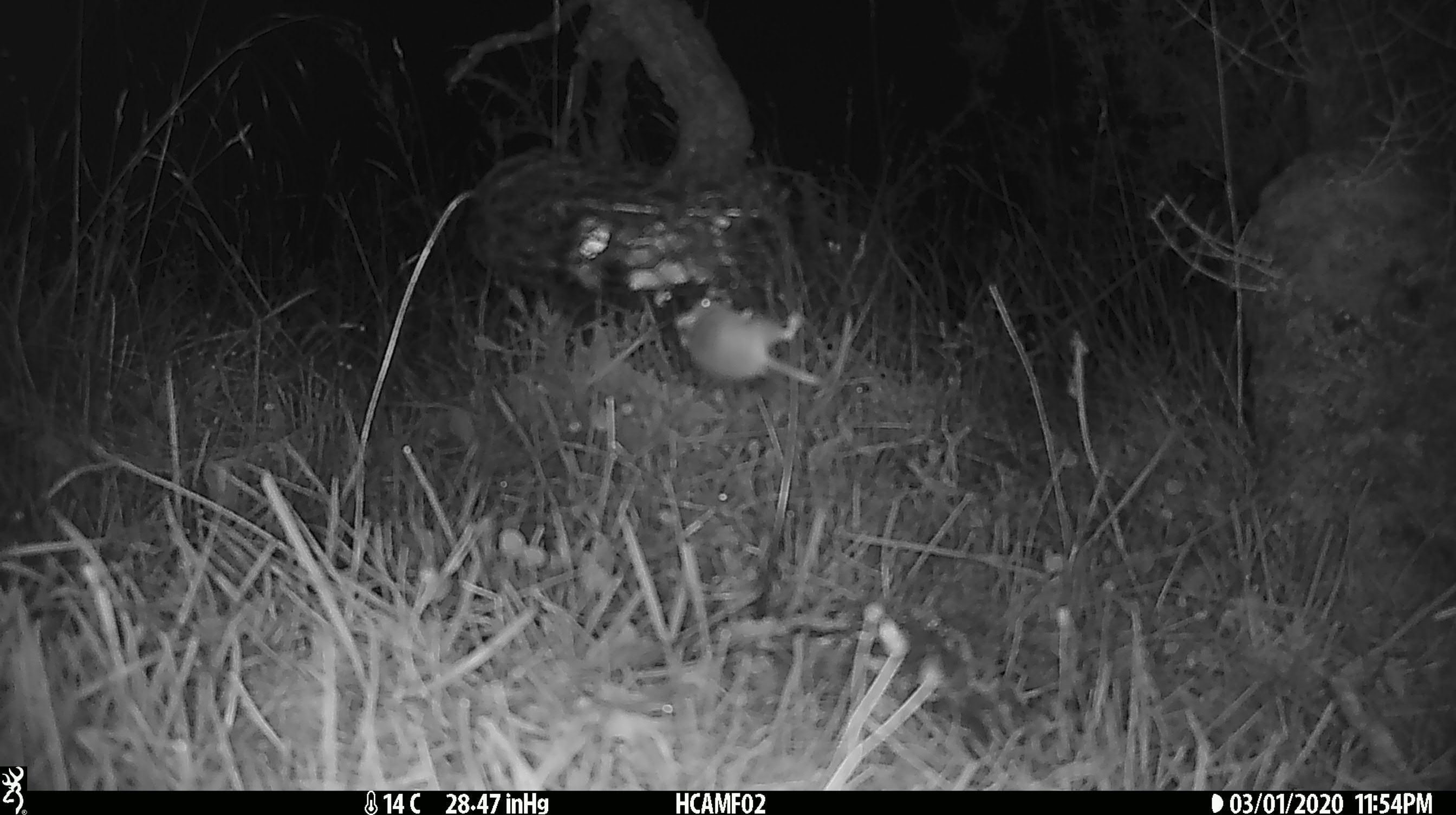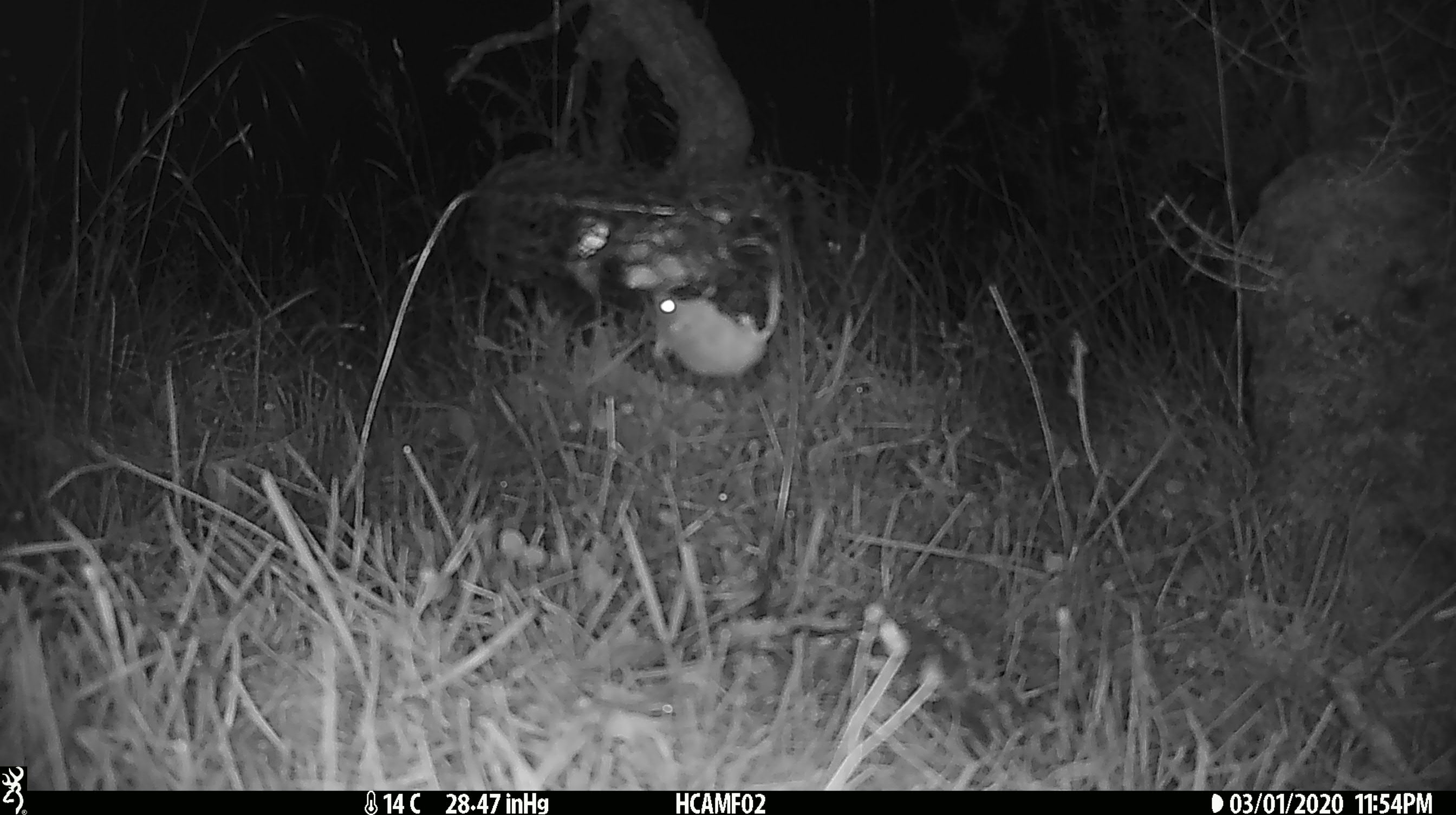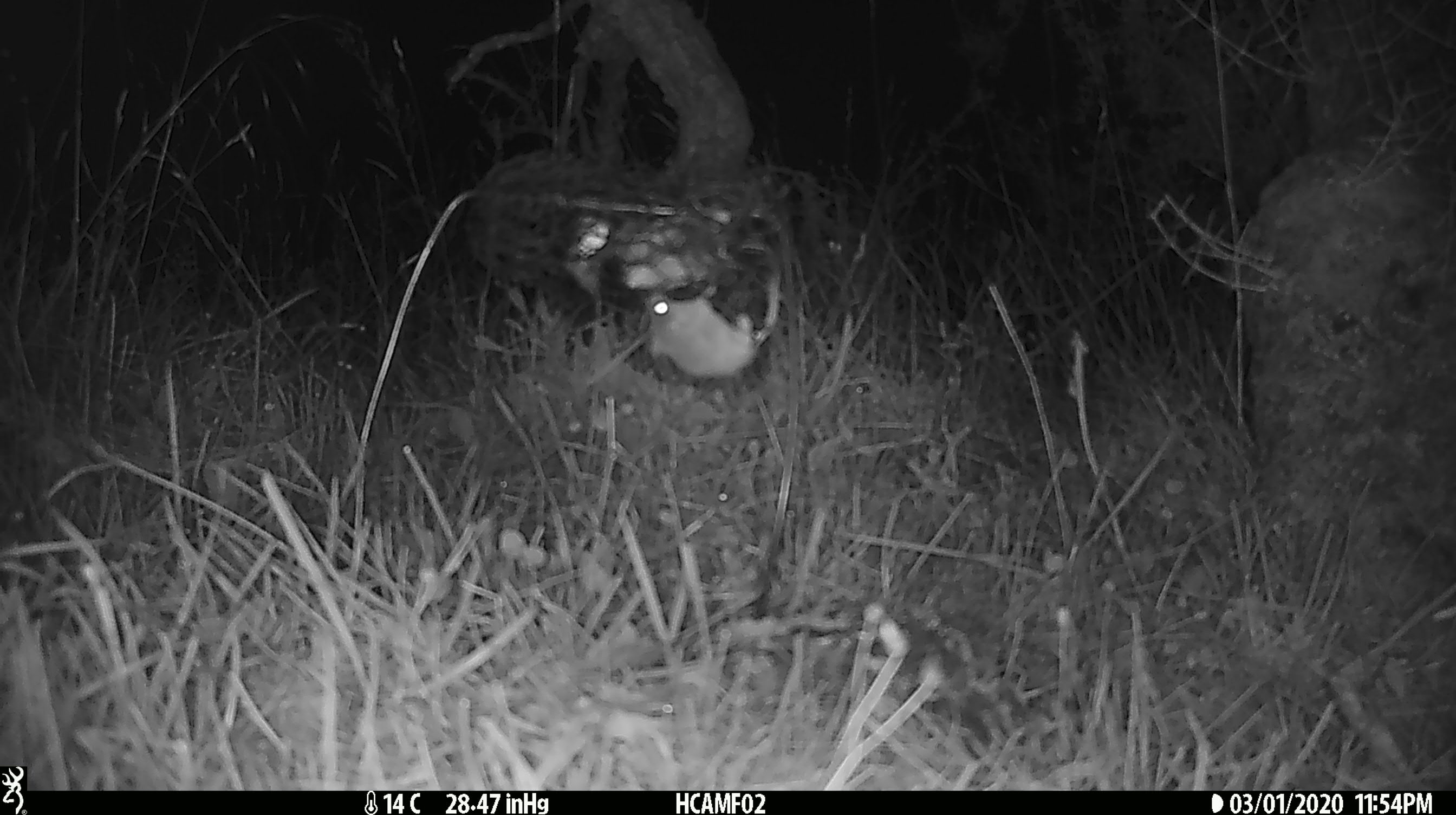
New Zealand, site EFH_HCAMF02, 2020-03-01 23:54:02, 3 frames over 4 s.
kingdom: Animalia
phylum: Chordata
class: Mammalia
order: Rodentia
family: Muridae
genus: Mus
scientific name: Mus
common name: mouse